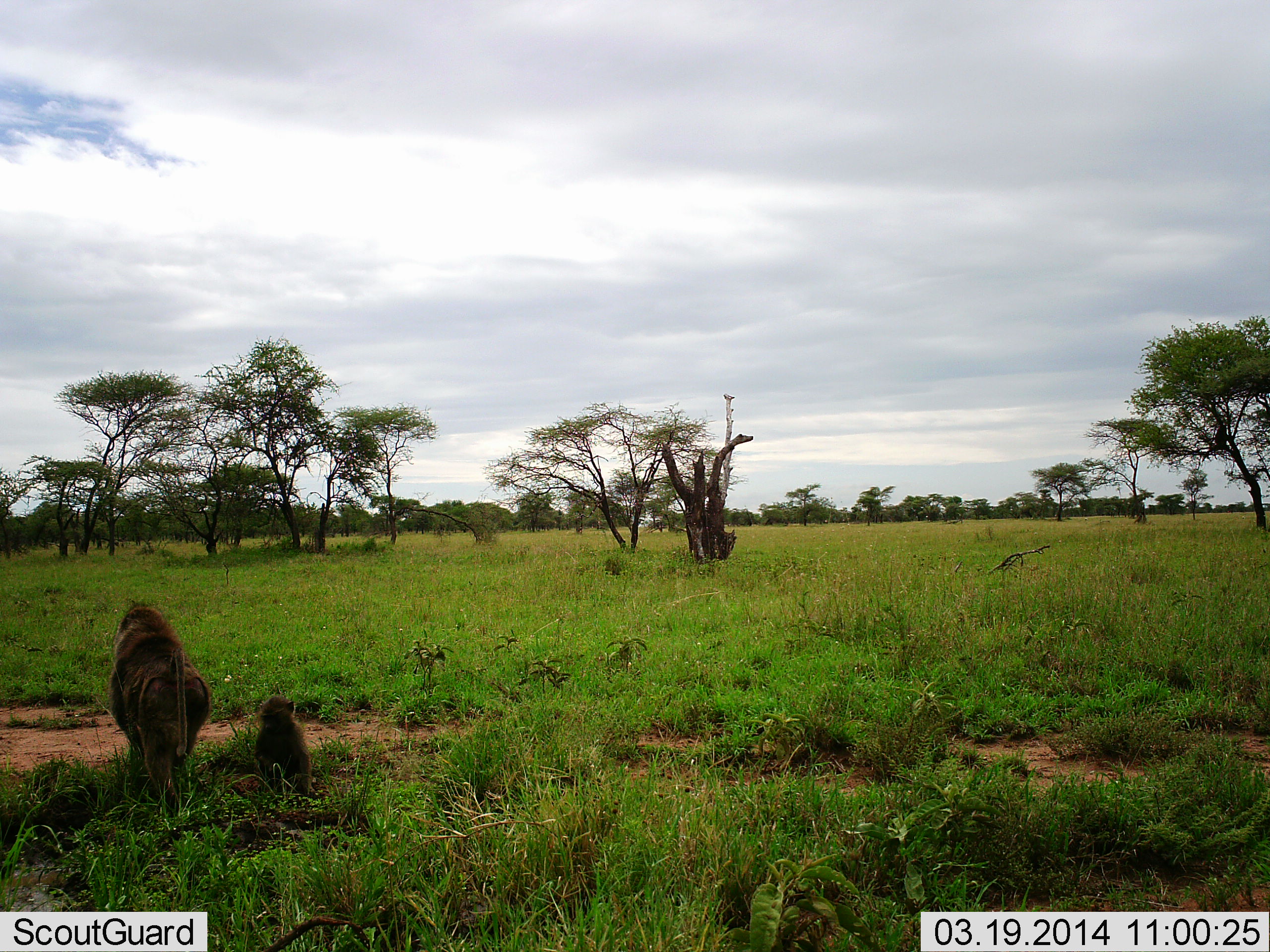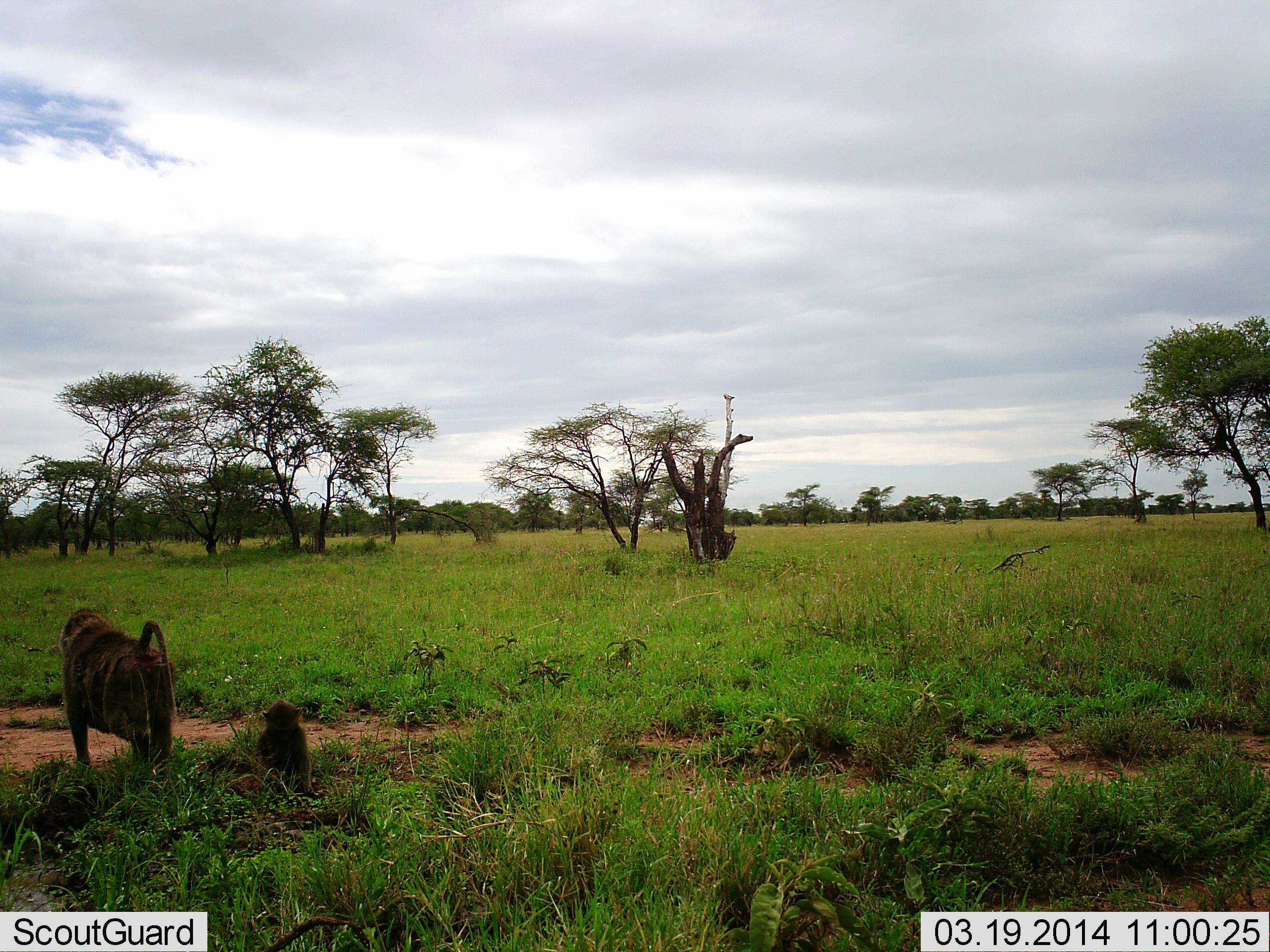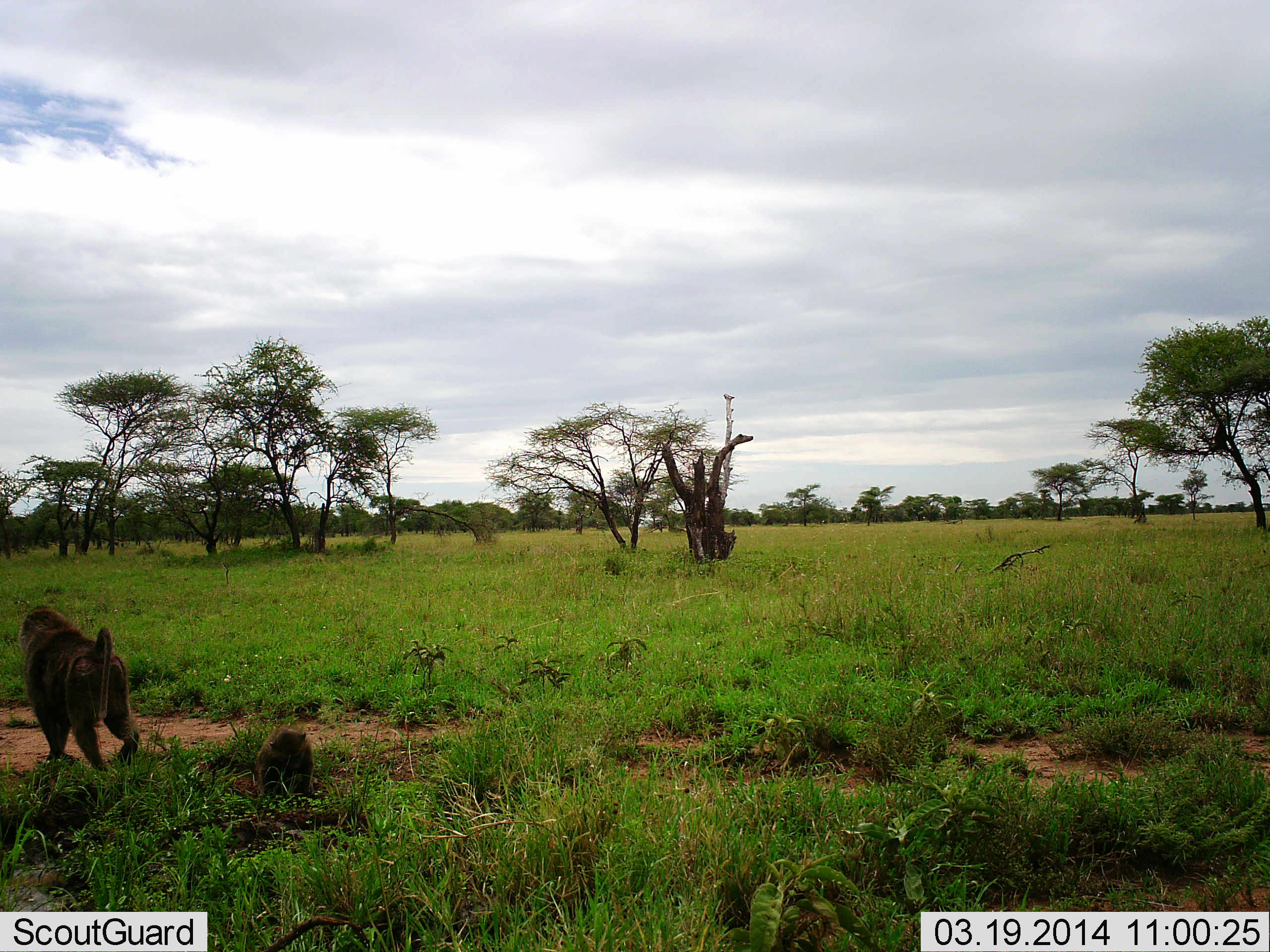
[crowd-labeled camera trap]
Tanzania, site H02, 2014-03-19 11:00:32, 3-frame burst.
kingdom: Animalia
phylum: Chordata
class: Mammalia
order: Primates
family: Cercopithecidae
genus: Papio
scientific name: Papio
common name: baboon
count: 2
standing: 60%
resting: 60%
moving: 50%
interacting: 0%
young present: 90%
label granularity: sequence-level